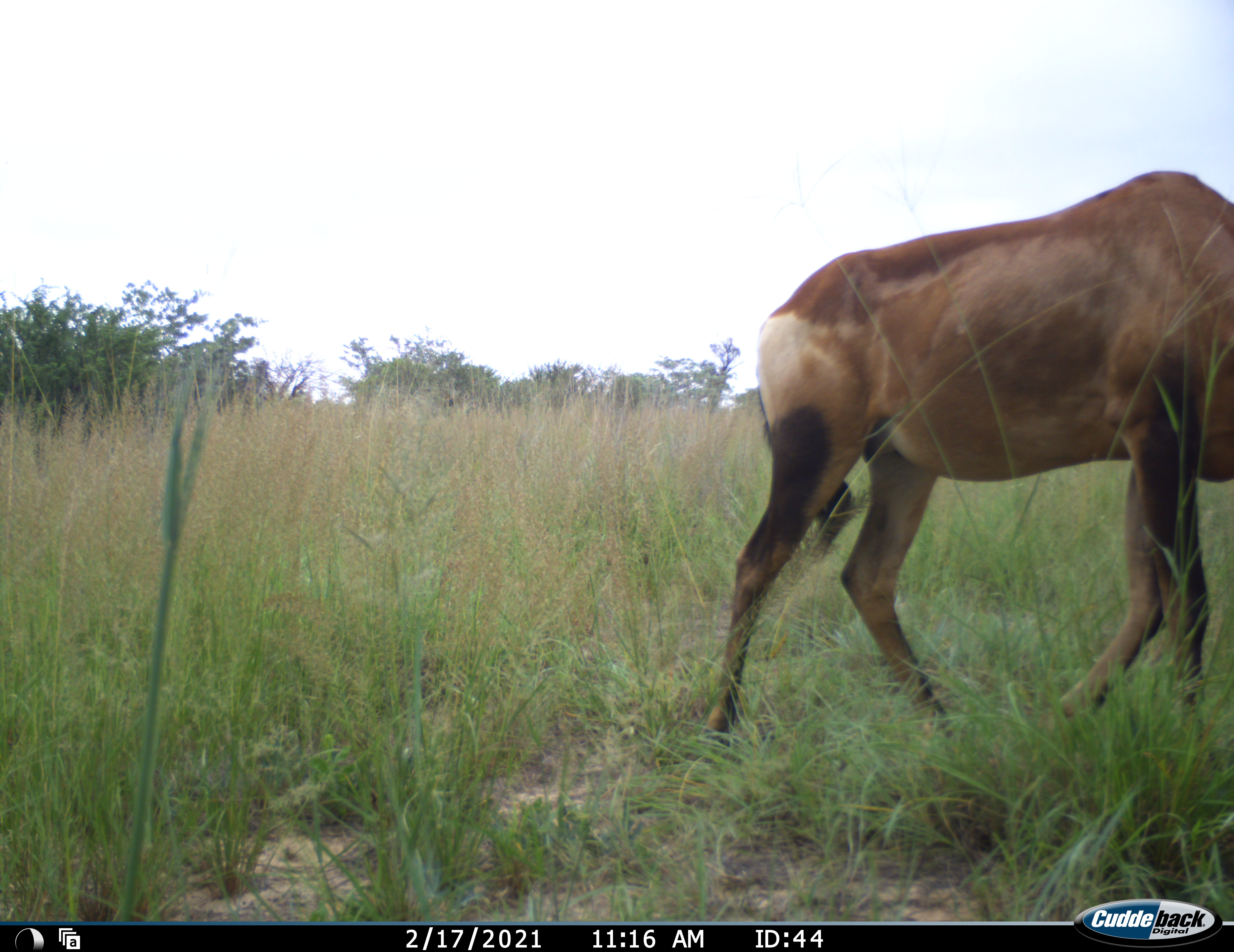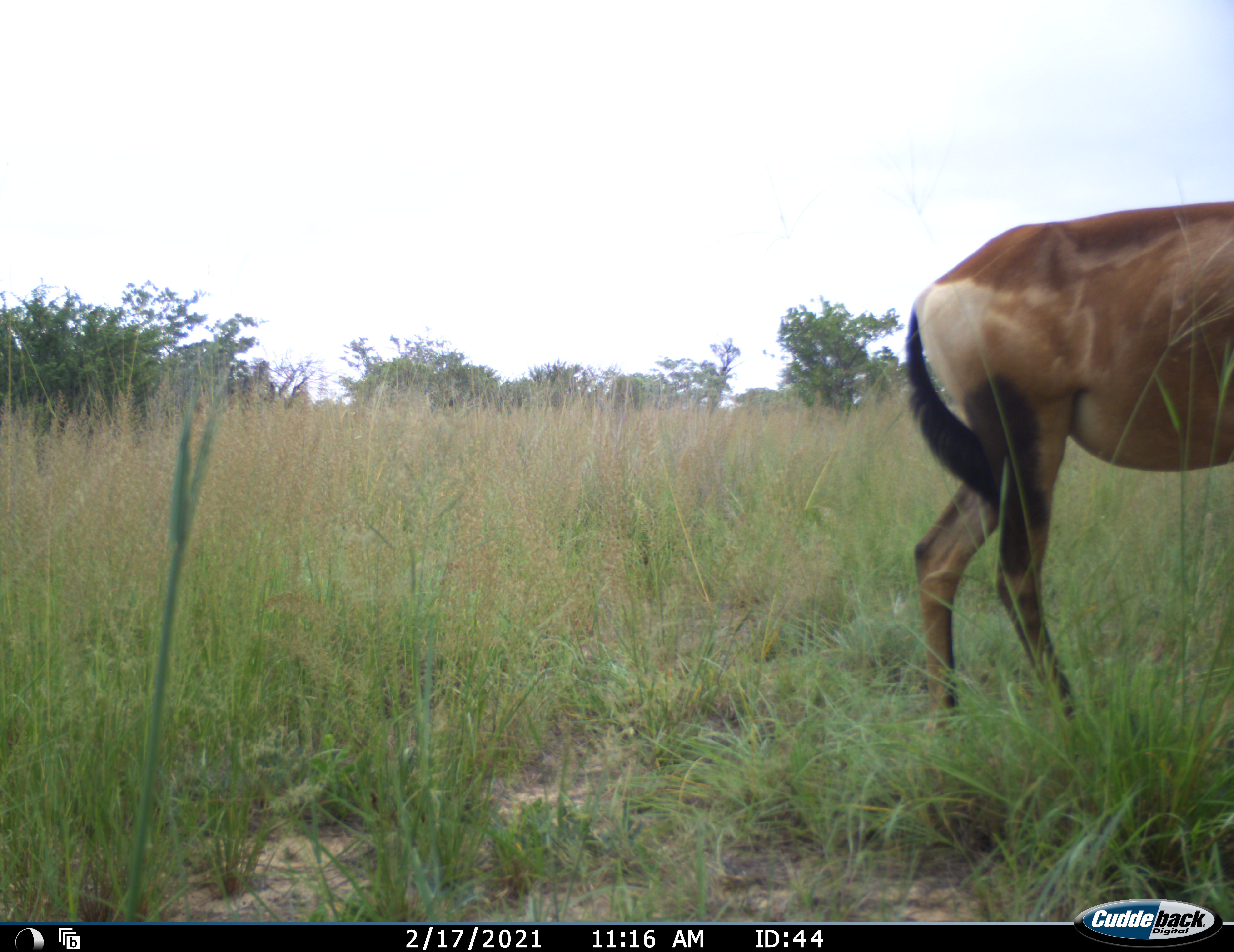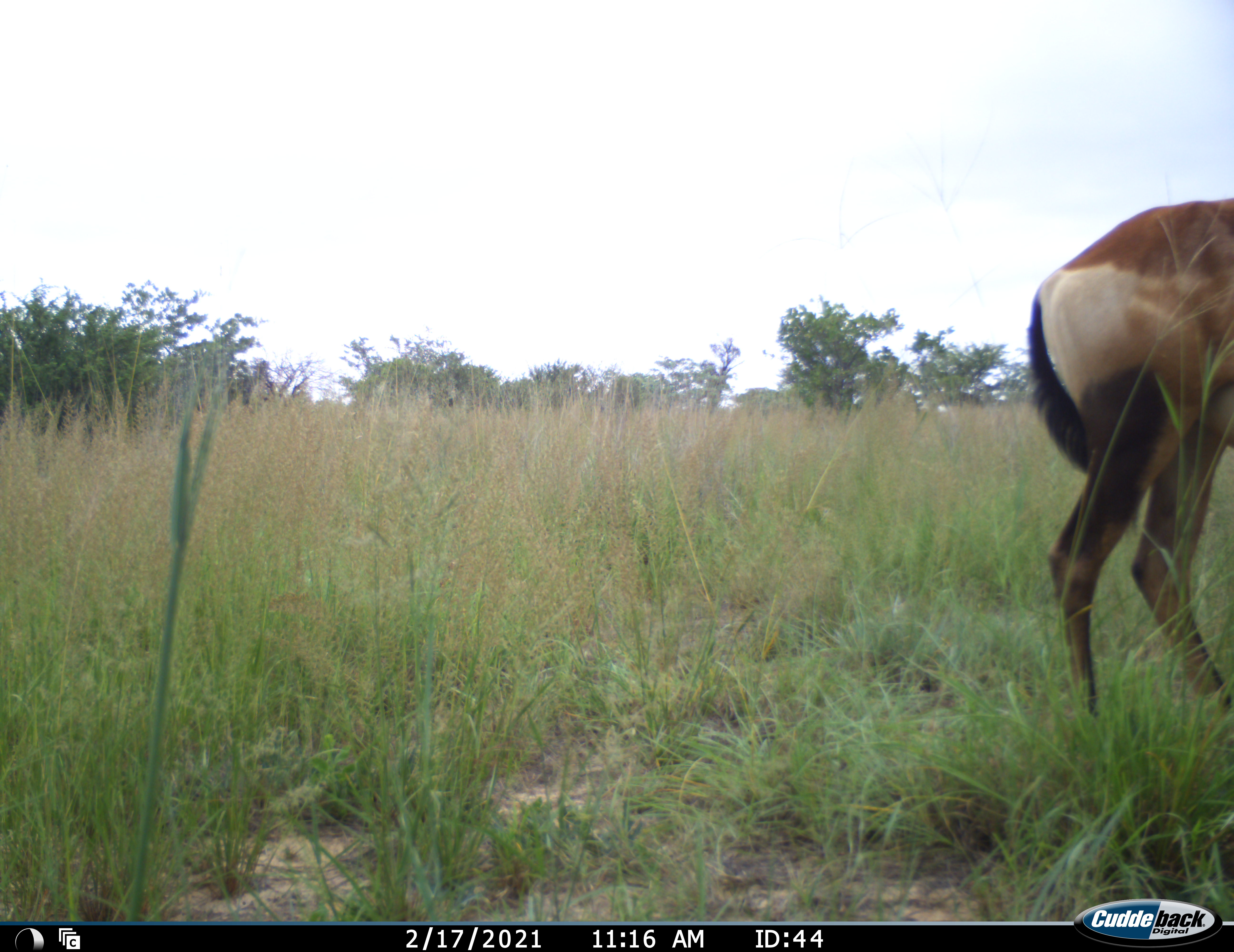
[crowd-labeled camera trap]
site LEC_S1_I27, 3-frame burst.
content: unidentified animal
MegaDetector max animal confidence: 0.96